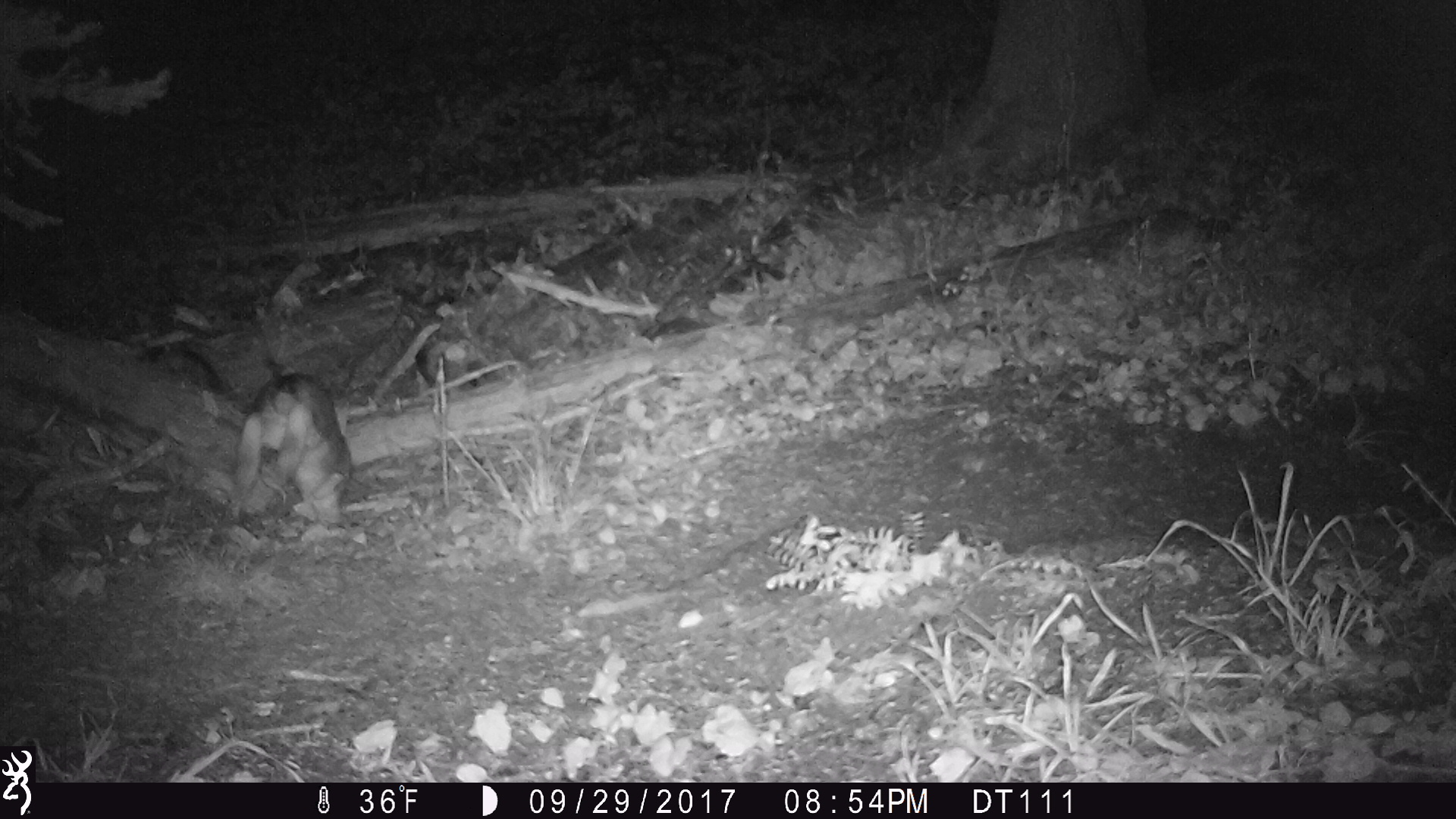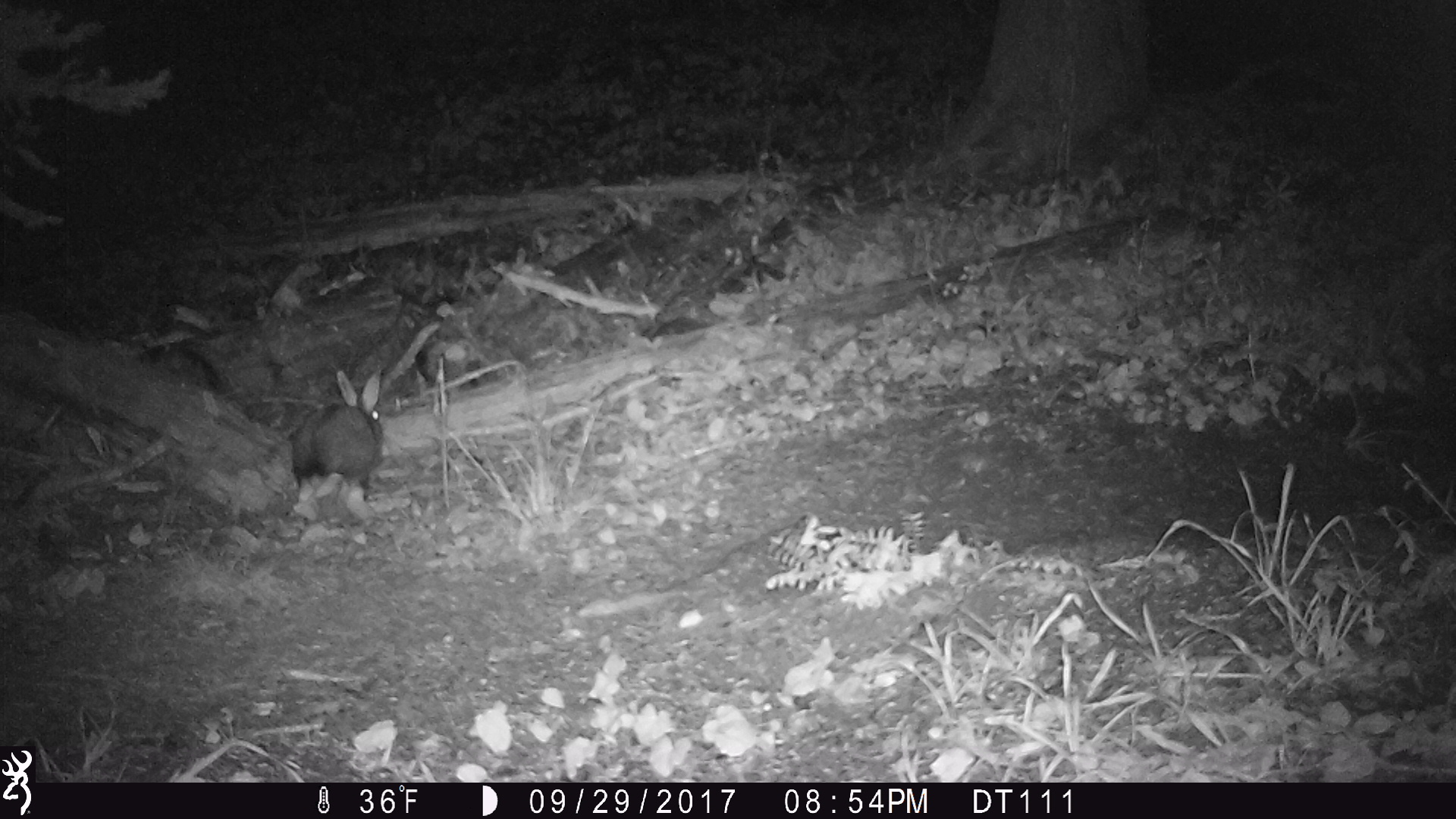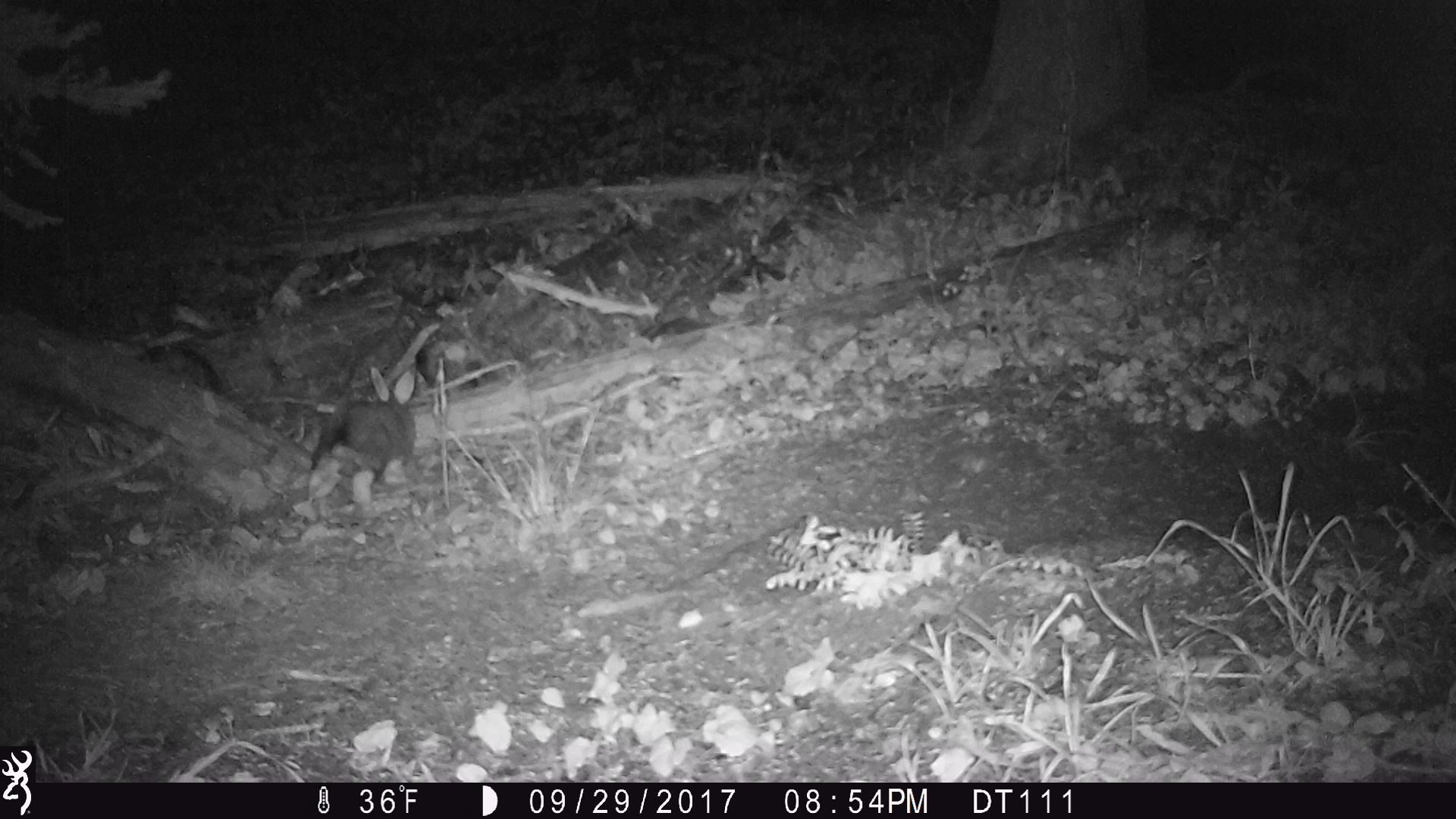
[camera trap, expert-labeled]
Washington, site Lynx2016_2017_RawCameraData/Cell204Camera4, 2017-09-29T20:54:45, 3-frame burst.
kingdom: Animalia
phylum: Chordata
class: Mammalia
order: Lagomorpha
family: Leporidae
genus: Lepus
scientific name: Lepus americanus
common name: snowshoe hare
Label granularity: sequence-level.